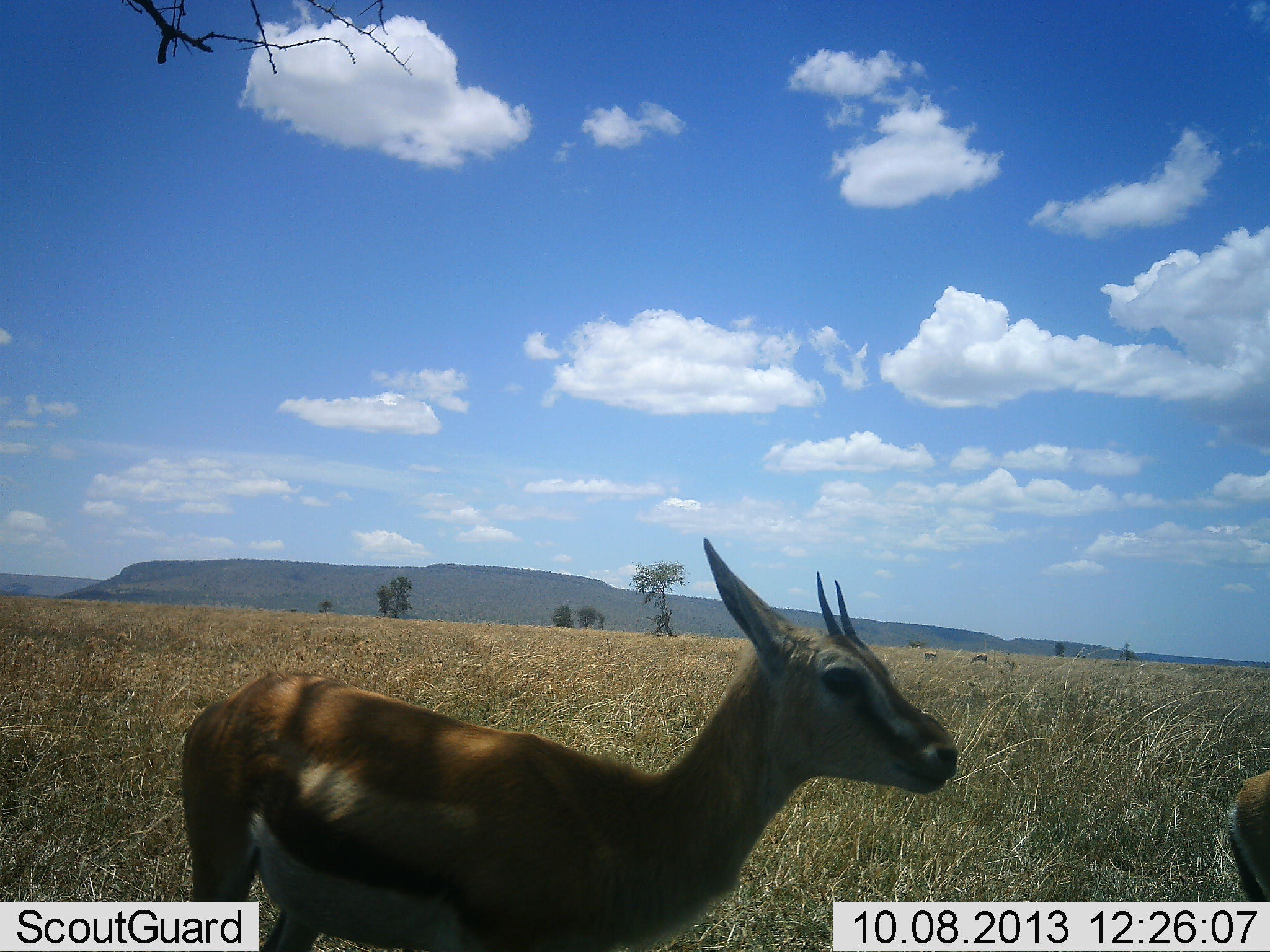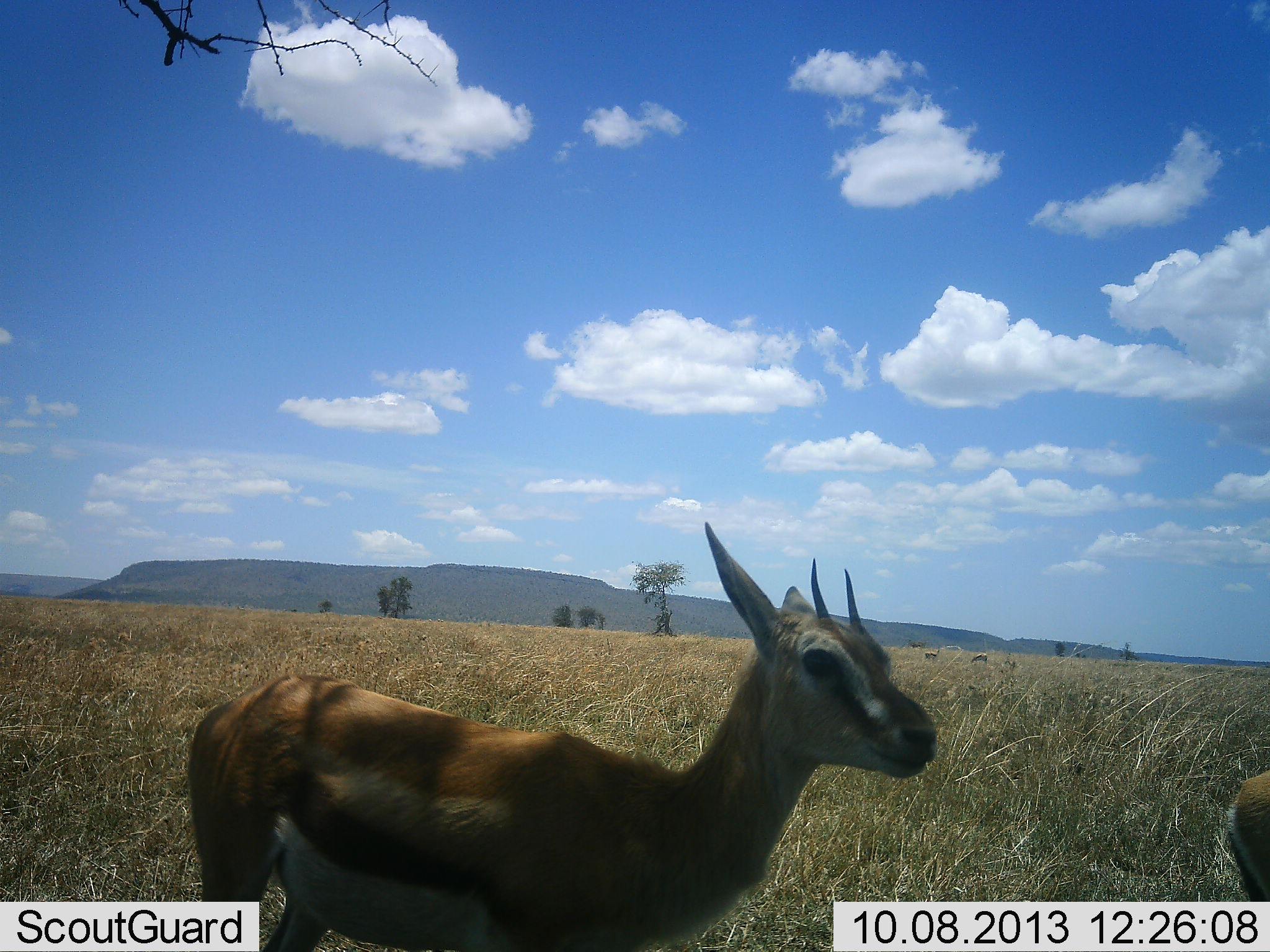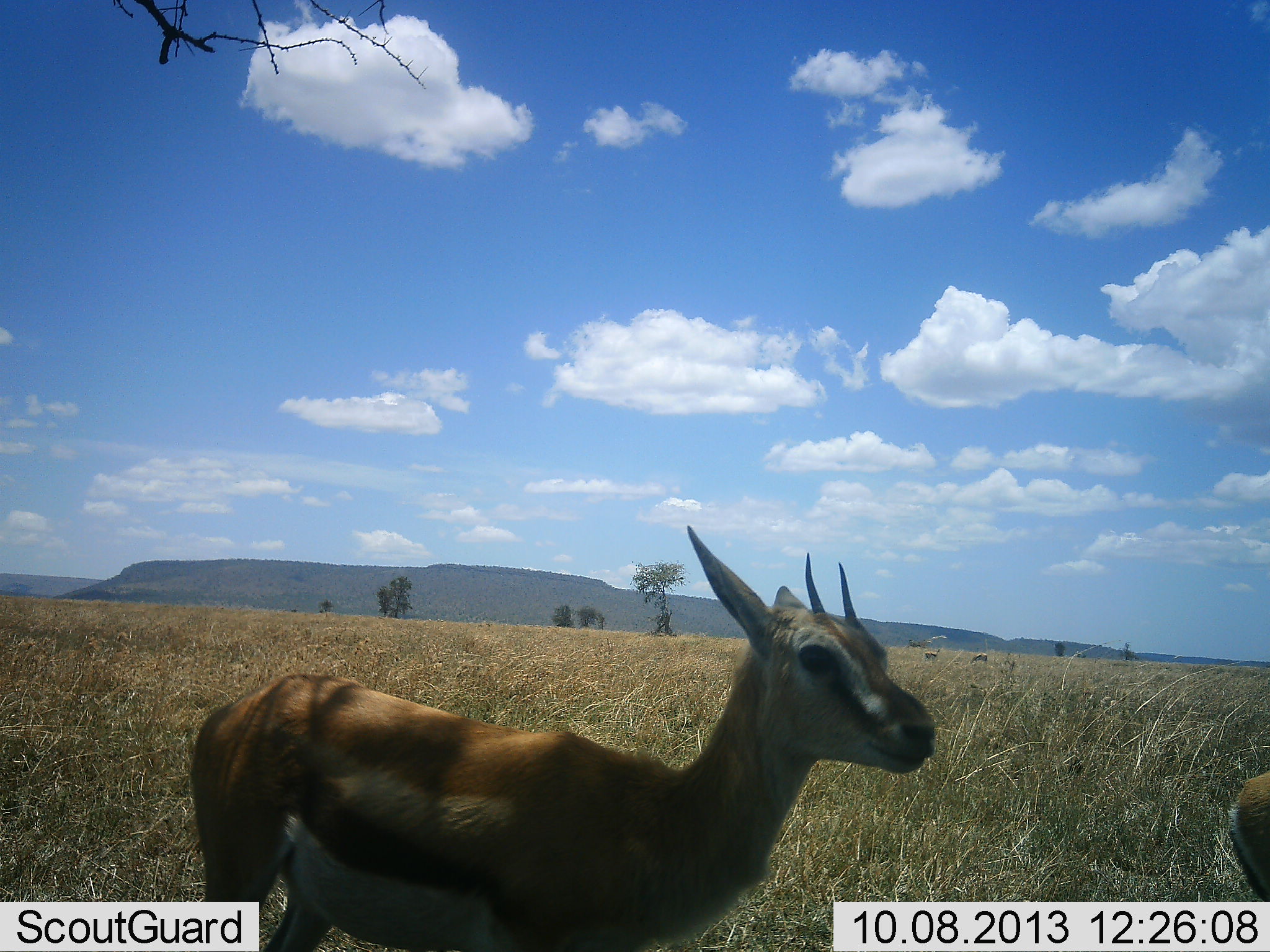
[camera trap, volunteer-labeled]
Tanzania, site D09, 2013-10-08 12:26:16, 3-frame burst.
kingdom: Animalia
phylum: Chordata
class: Mammalia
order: Artiodactyla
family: Bovidae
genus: Eudorcas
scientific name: Eudorcas thomsonii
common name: thomson's gazelle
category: gazellethomsons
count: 2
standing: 94%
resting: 0%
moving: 12%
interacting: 0%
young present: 3%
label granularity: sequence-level